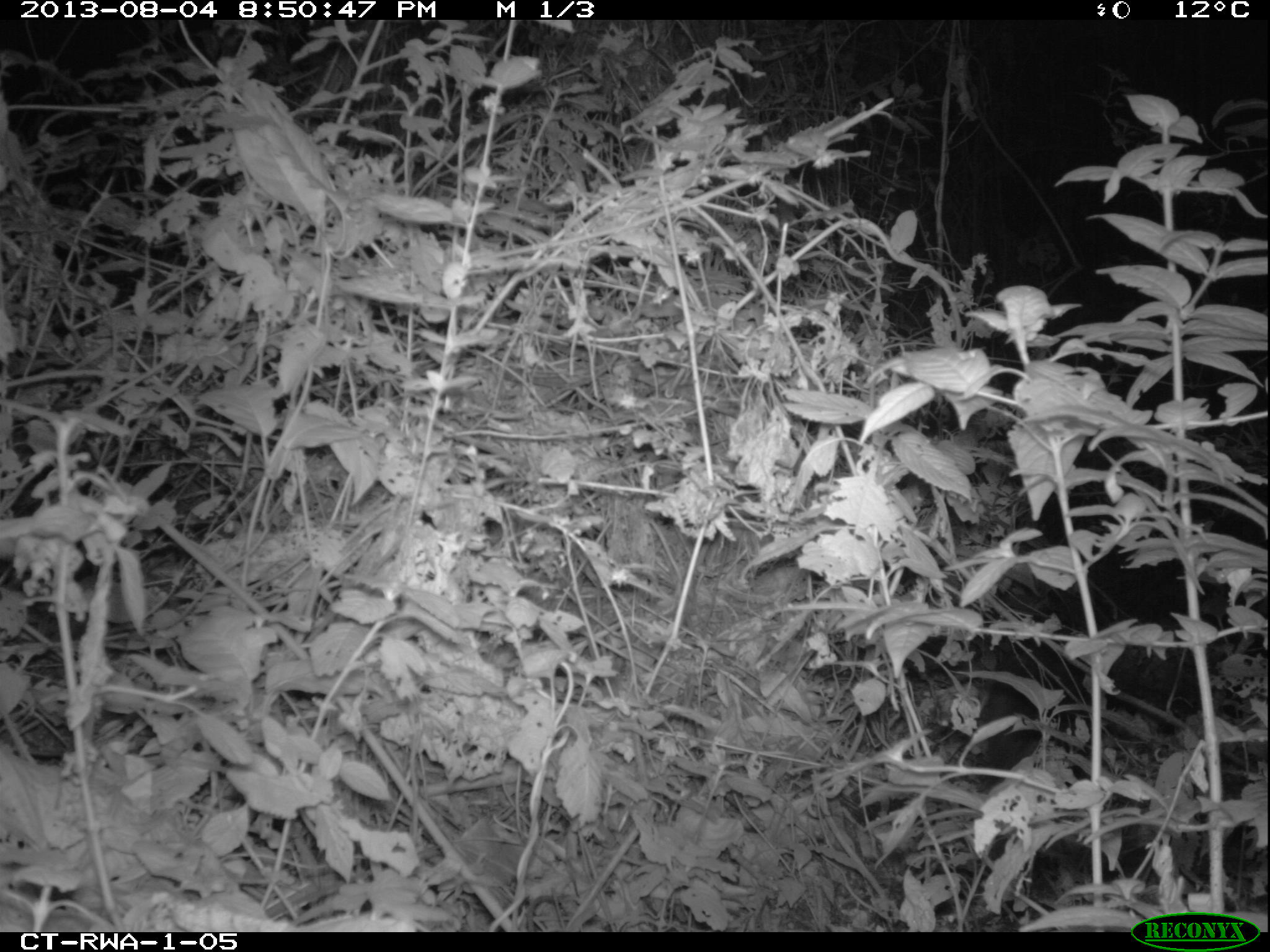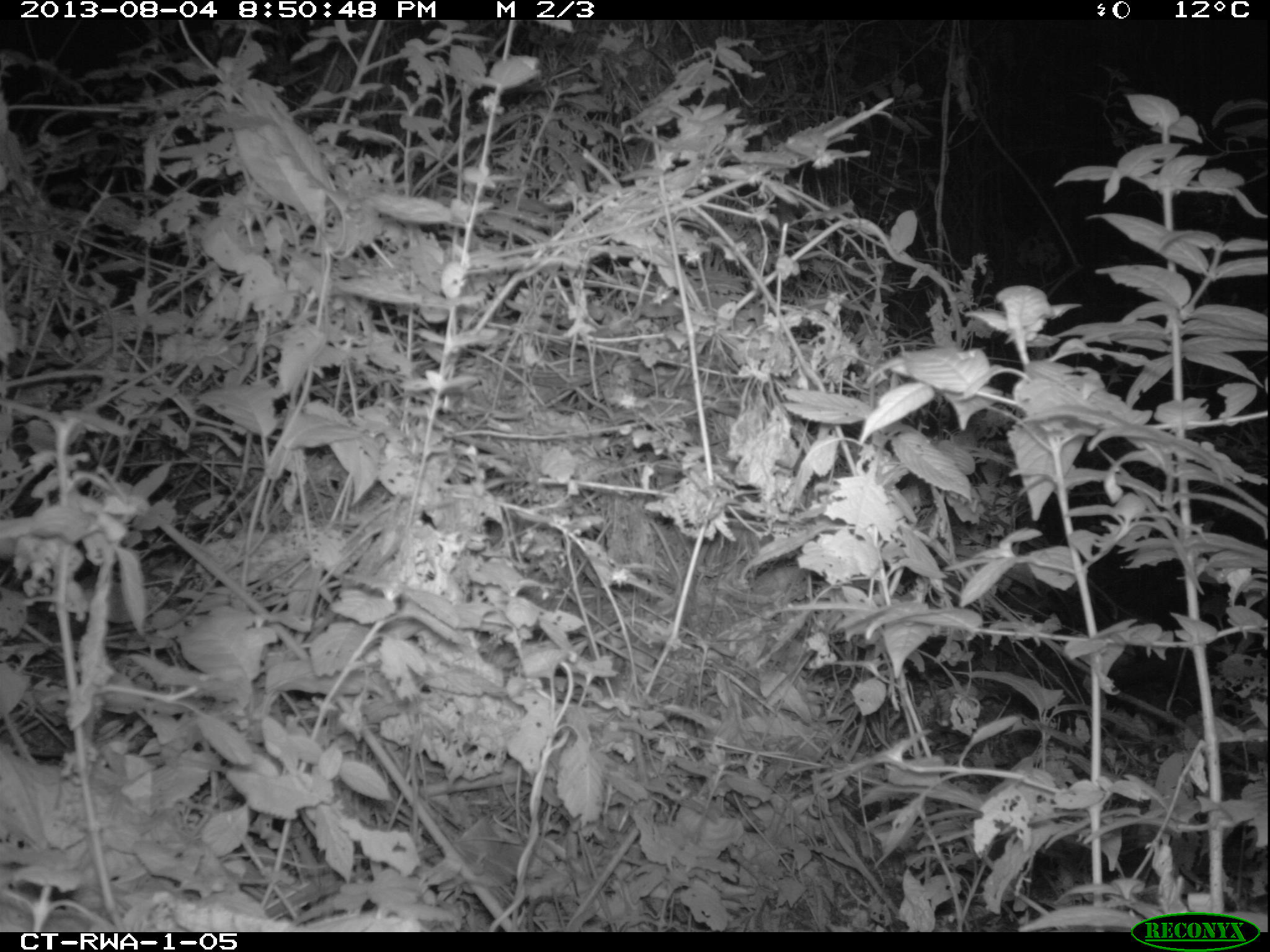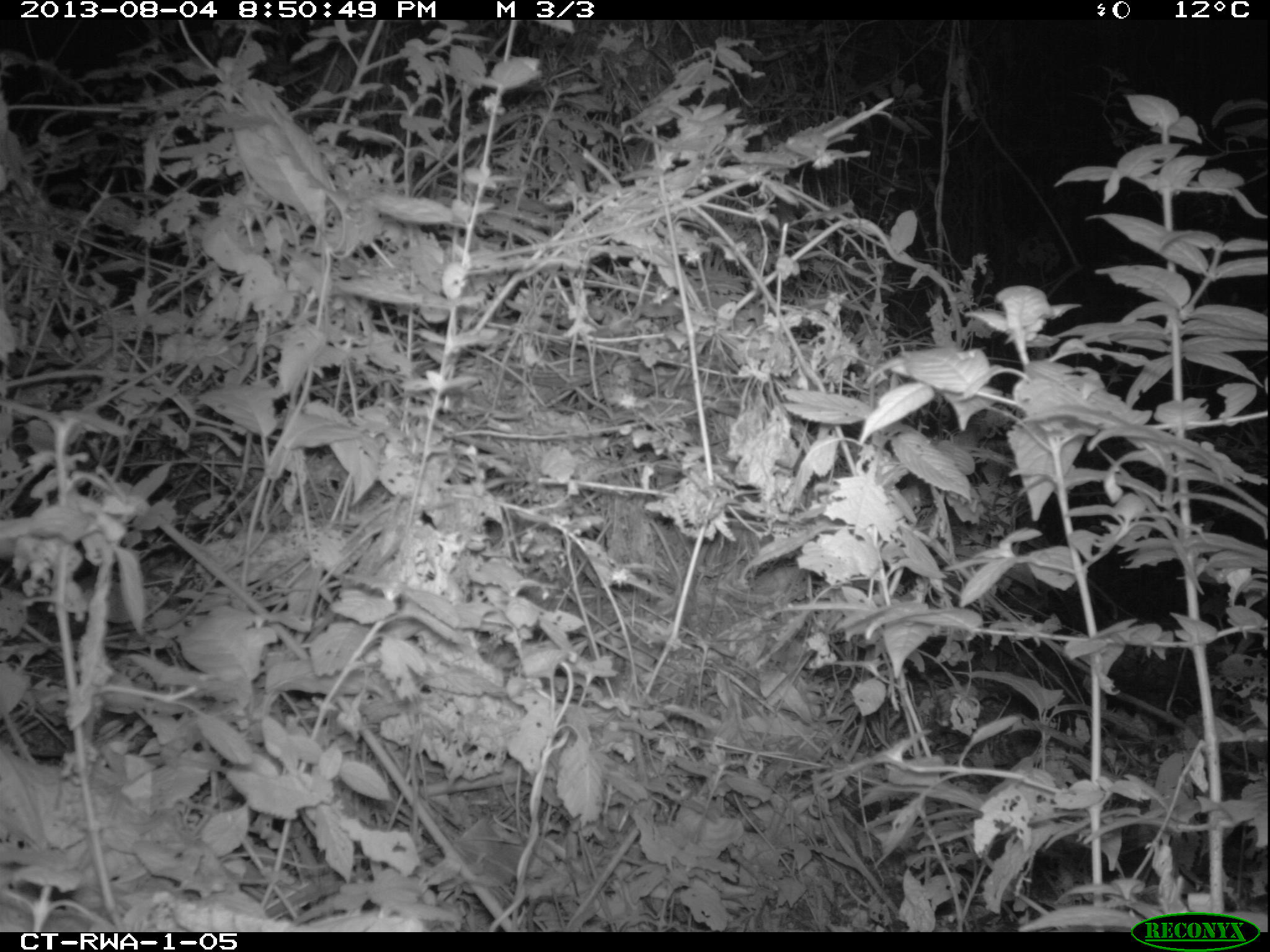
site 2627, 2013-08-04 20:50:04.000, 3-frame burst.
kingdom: Animalia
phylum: Chordata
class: Mammalia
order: Rodentia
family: Hystricidae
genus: Atherurus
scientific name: Atherurus africanus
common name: african brush-tailed porcupine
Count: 1.